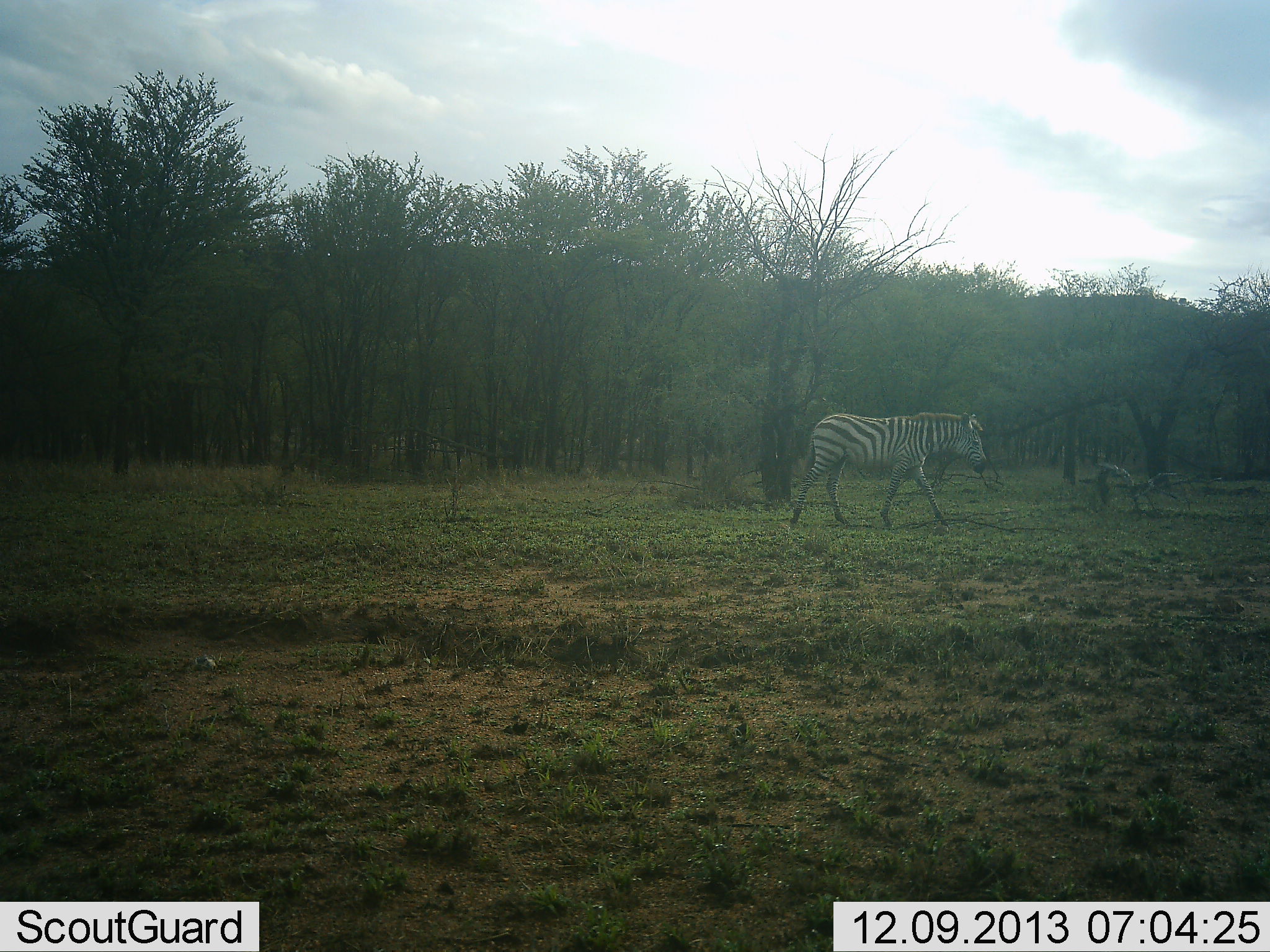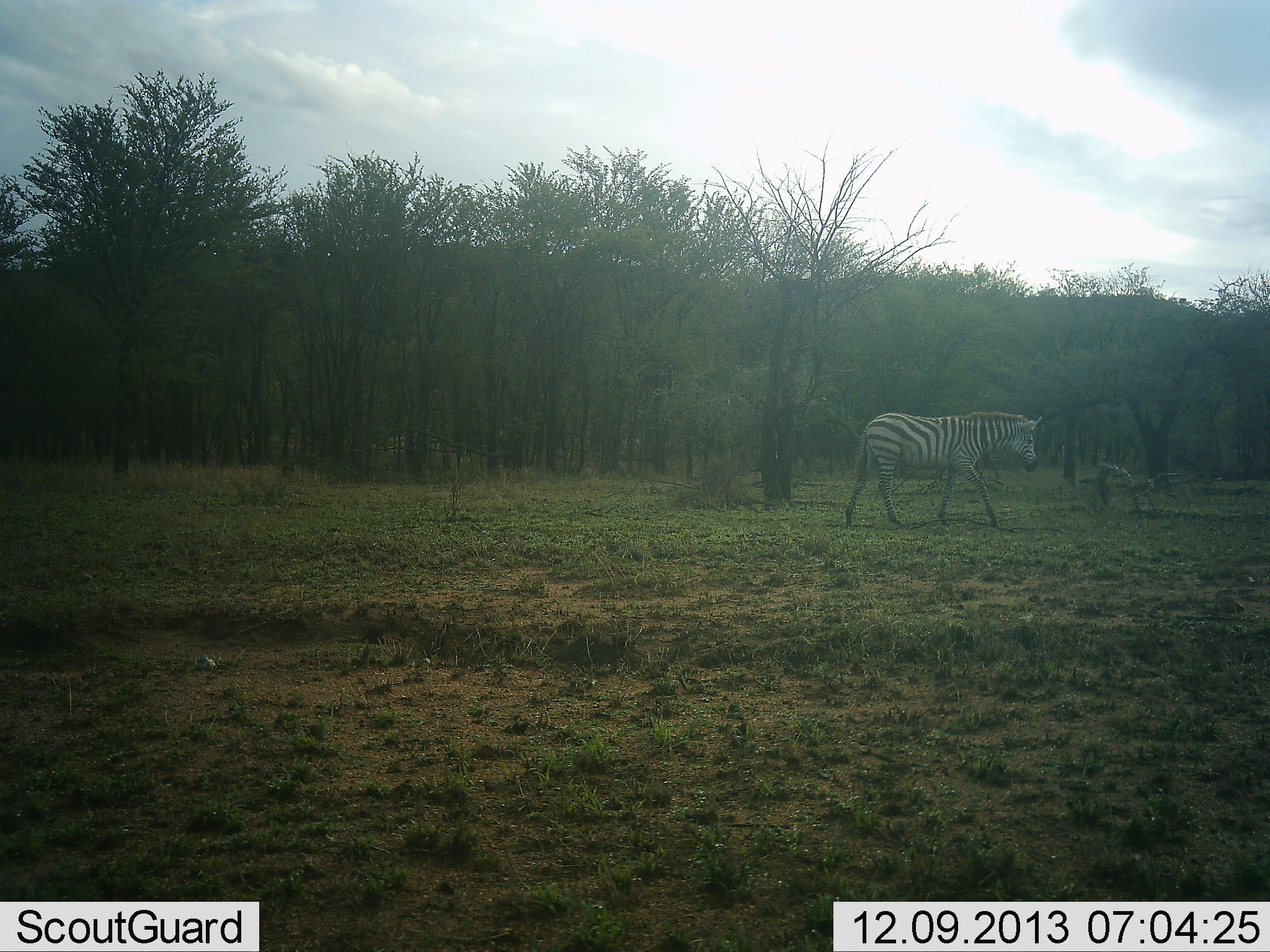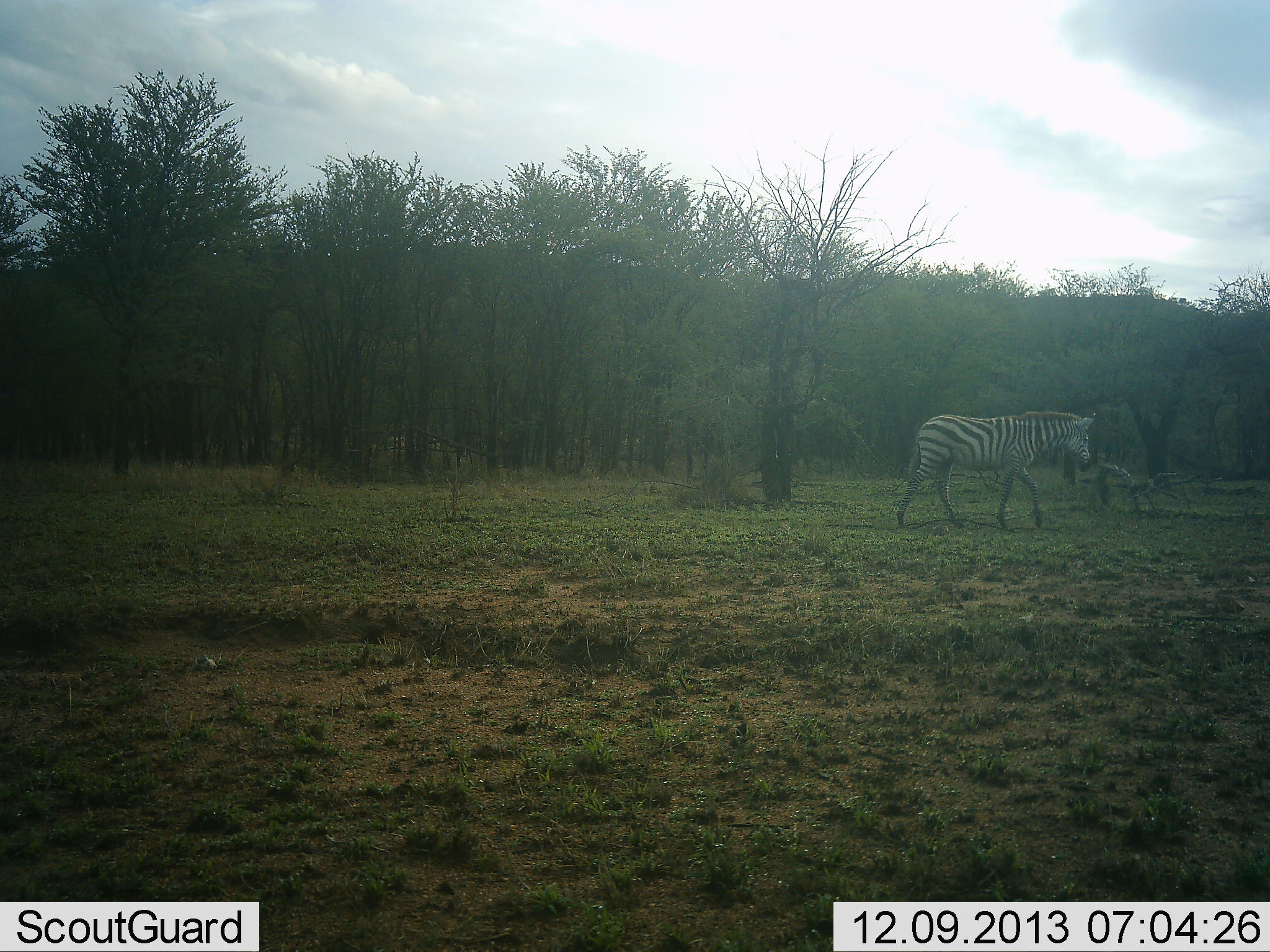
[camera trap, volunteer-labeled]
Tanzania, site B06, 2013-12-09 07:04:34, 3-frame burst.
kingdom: Animalia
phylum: Chordata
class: Mammalia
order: Perissodactyla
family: Equidae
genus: Equus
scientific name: Equus quagga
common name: plains zebra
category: zebra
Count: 1.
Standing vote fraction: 0%.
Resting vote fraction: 0%.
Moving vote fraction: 100%.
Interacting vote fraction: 0%.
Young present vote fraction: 0%.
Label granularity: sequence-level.